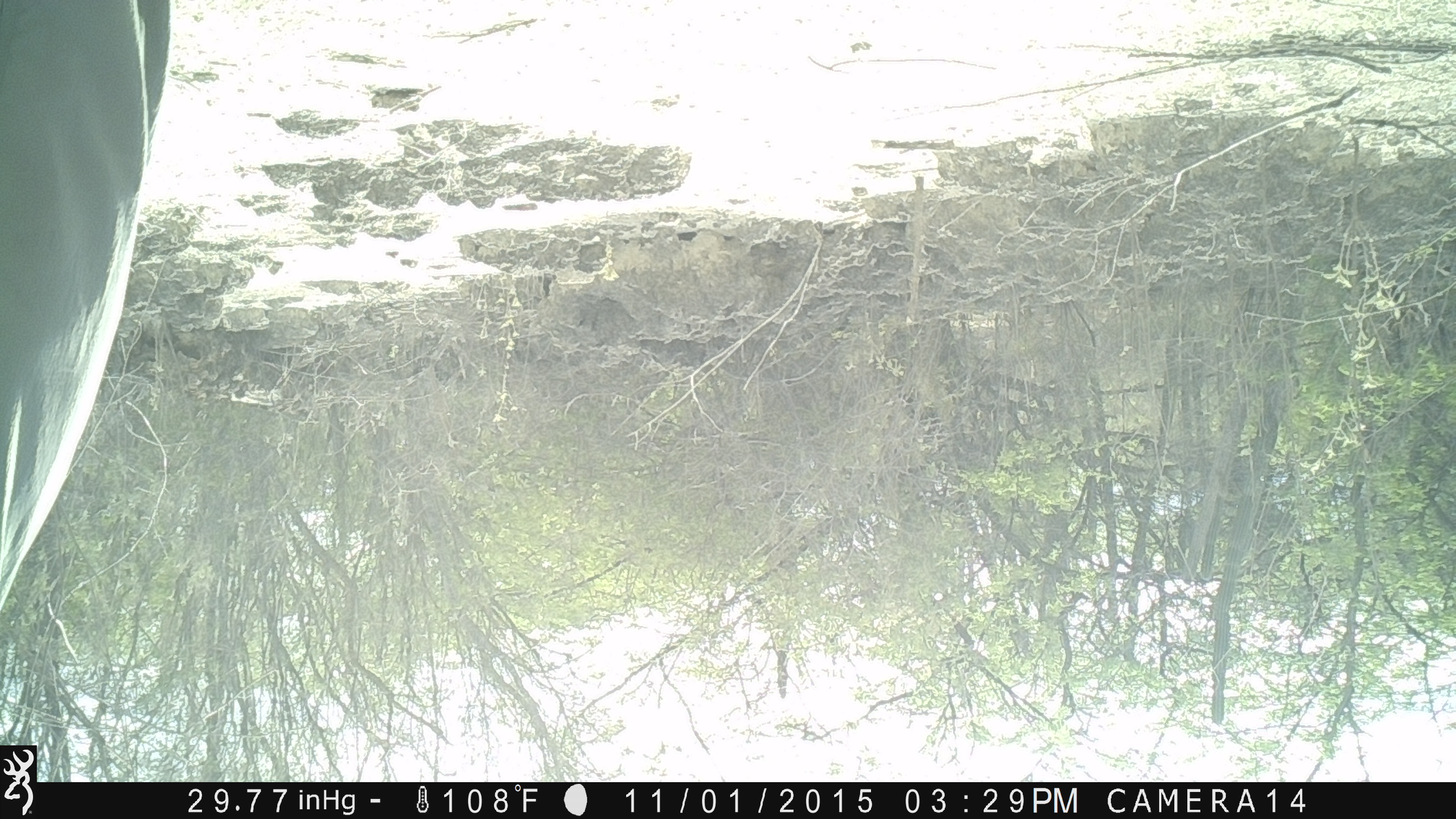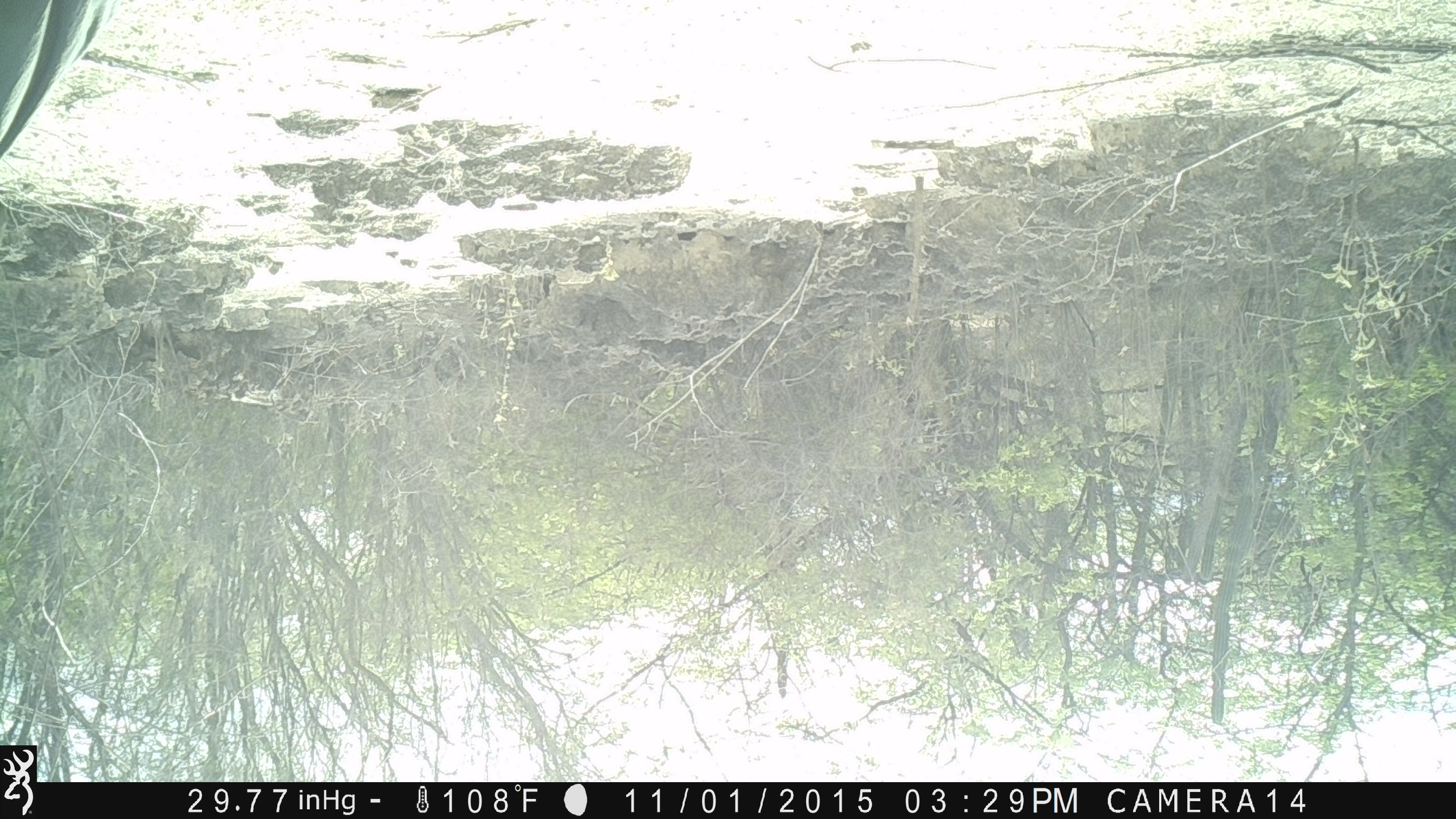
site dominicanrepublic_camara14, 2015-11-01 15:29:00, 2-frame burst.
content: unidentified animal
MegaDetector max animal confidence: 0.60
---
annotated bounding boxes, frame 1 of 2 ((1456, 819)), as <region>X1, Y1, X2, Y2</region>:
unknown: <region>0, 0, 175, 655</region>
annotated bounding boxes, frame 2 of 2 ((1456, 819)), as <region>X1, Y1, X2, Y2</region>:
unknown: <region>0, 0, 111, 187</region>